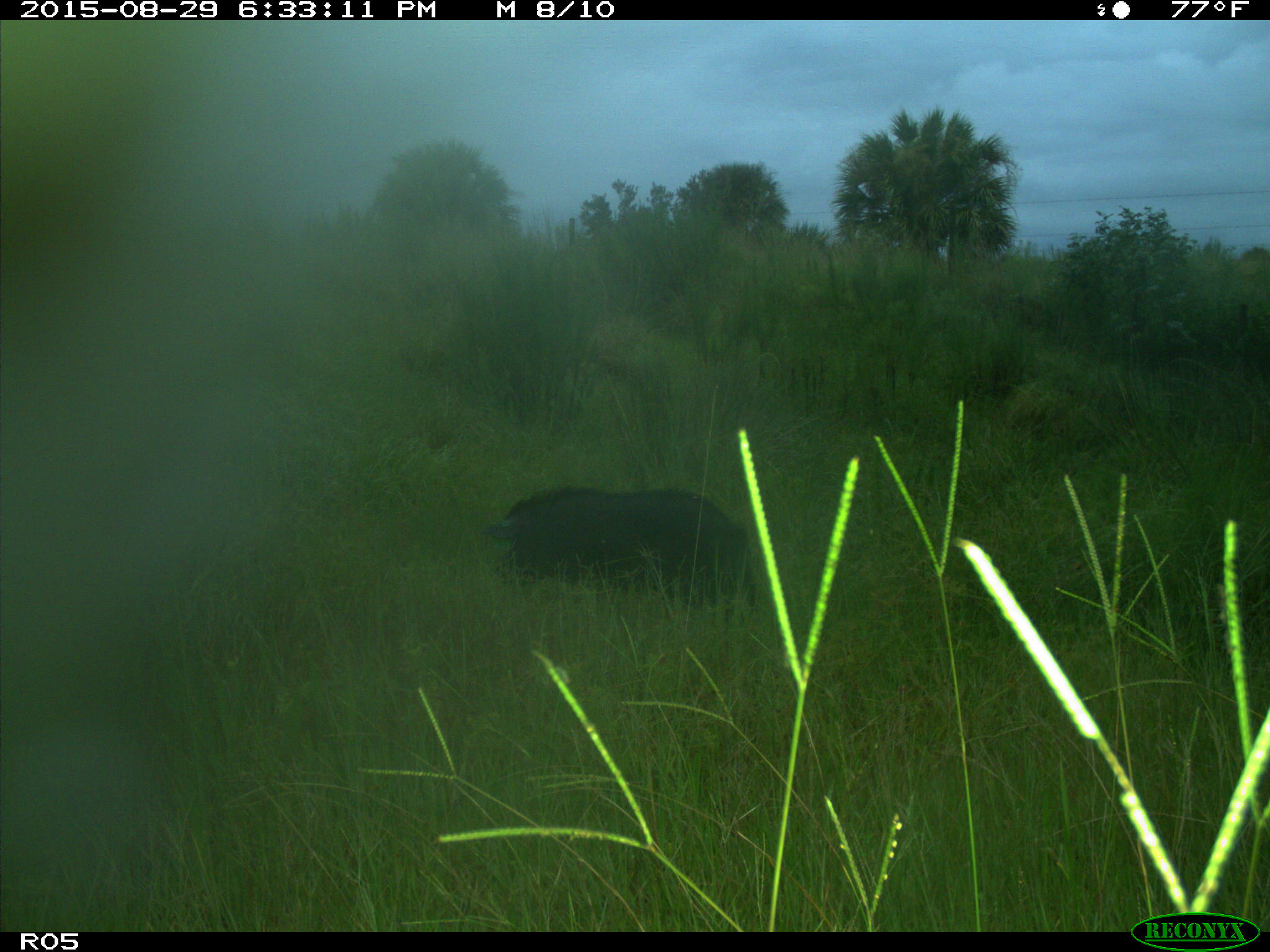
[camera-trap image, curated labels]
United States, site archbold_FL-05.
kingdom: Animalia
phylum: Chordata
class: Mammalia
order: Artiodactyla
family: Suidae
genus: Sus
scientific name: Sus scrofa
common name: wild boar